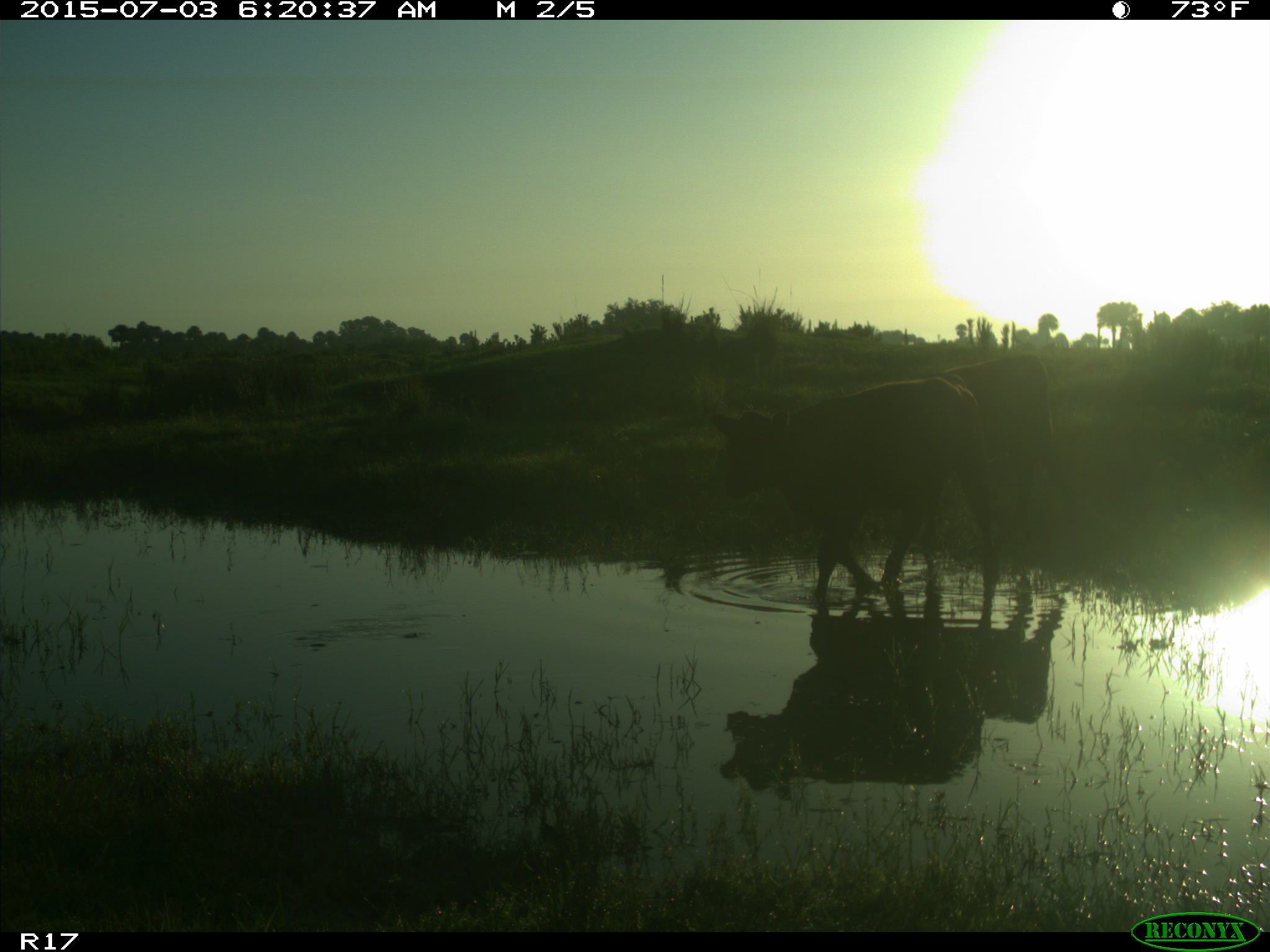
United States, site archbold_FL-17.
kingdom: Animalia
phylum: Chordata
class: Mammalia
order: Artiodactyla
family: Bovidae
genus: Bos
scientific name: Bos taurus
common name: domestic cow